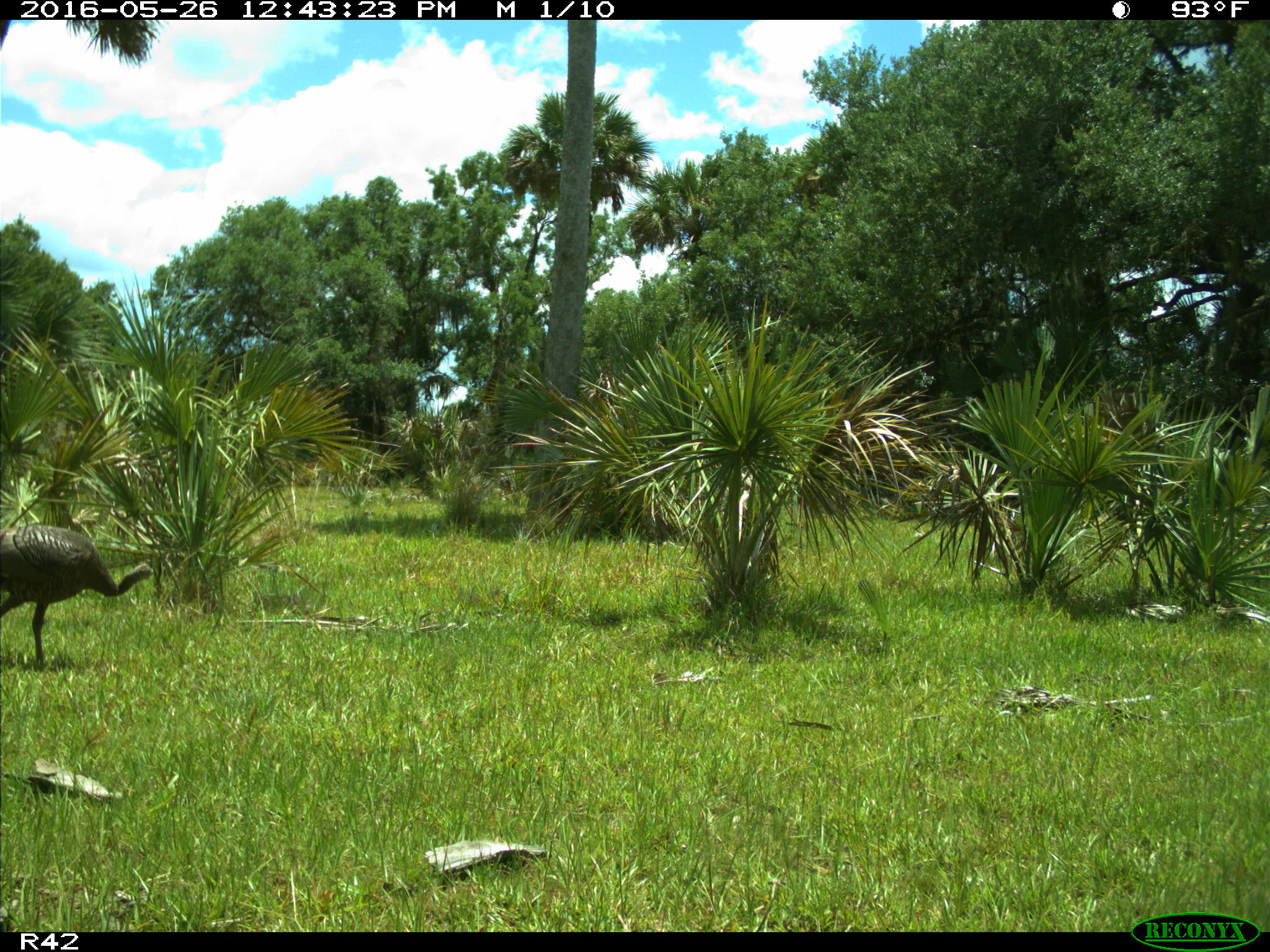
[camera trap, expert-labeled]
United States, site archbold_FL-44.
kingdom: Animalia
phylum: Chordata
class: Aves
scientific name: Aves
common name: birds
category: unidentified bird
Unidentified bird (birds) (Aves).